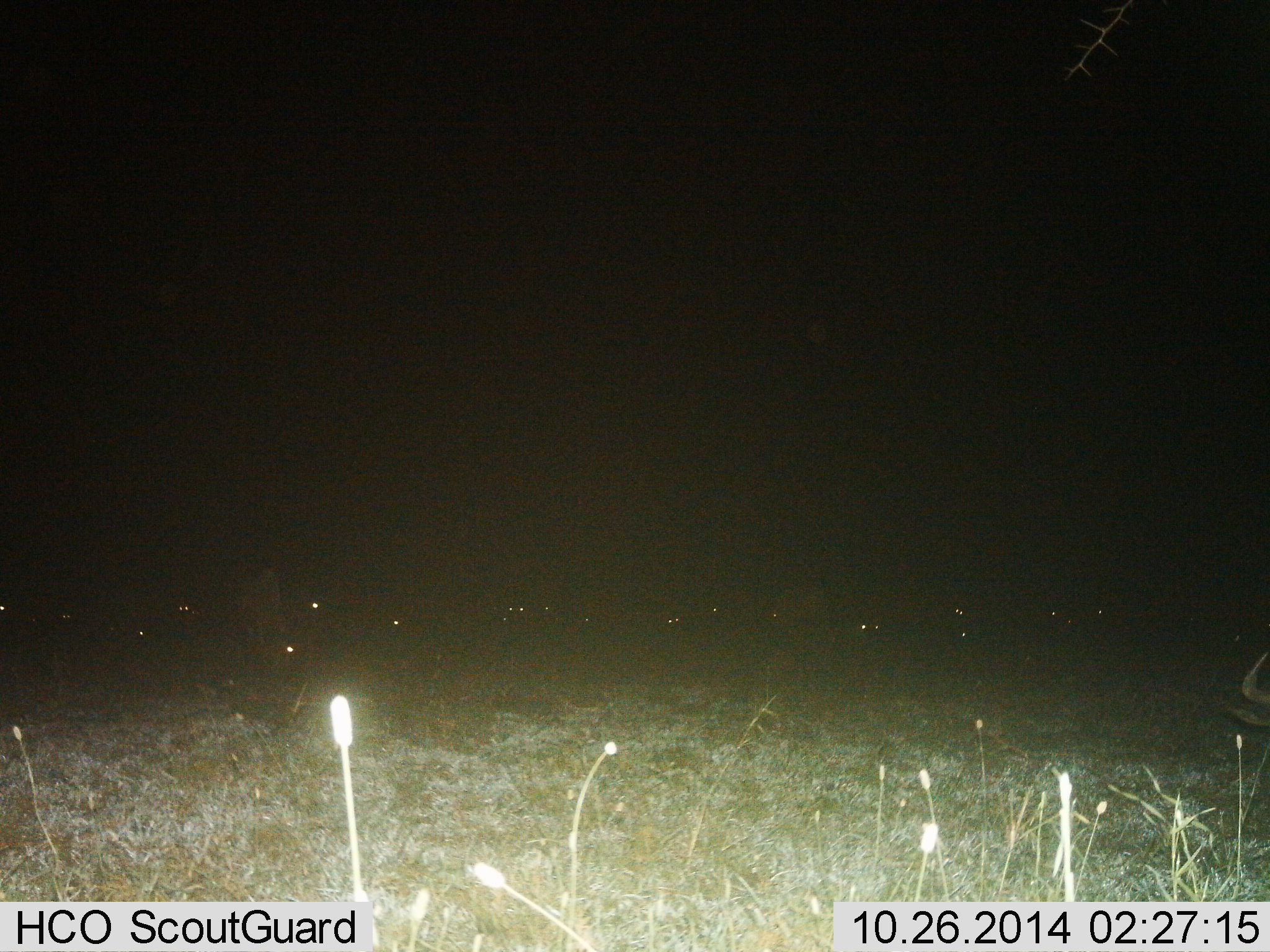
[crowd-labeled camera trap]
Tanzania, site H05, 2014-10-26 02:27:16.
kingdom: Animalia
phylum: Chordata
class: Mammalia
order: Artiodactyla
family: Bovidae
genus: Connochaetes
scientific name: Connochaetes taurinus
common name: blue wildebeest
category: wildebeest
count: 11-50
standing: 80%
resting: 20%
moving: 10%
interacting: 0%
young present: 0%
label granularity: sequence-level